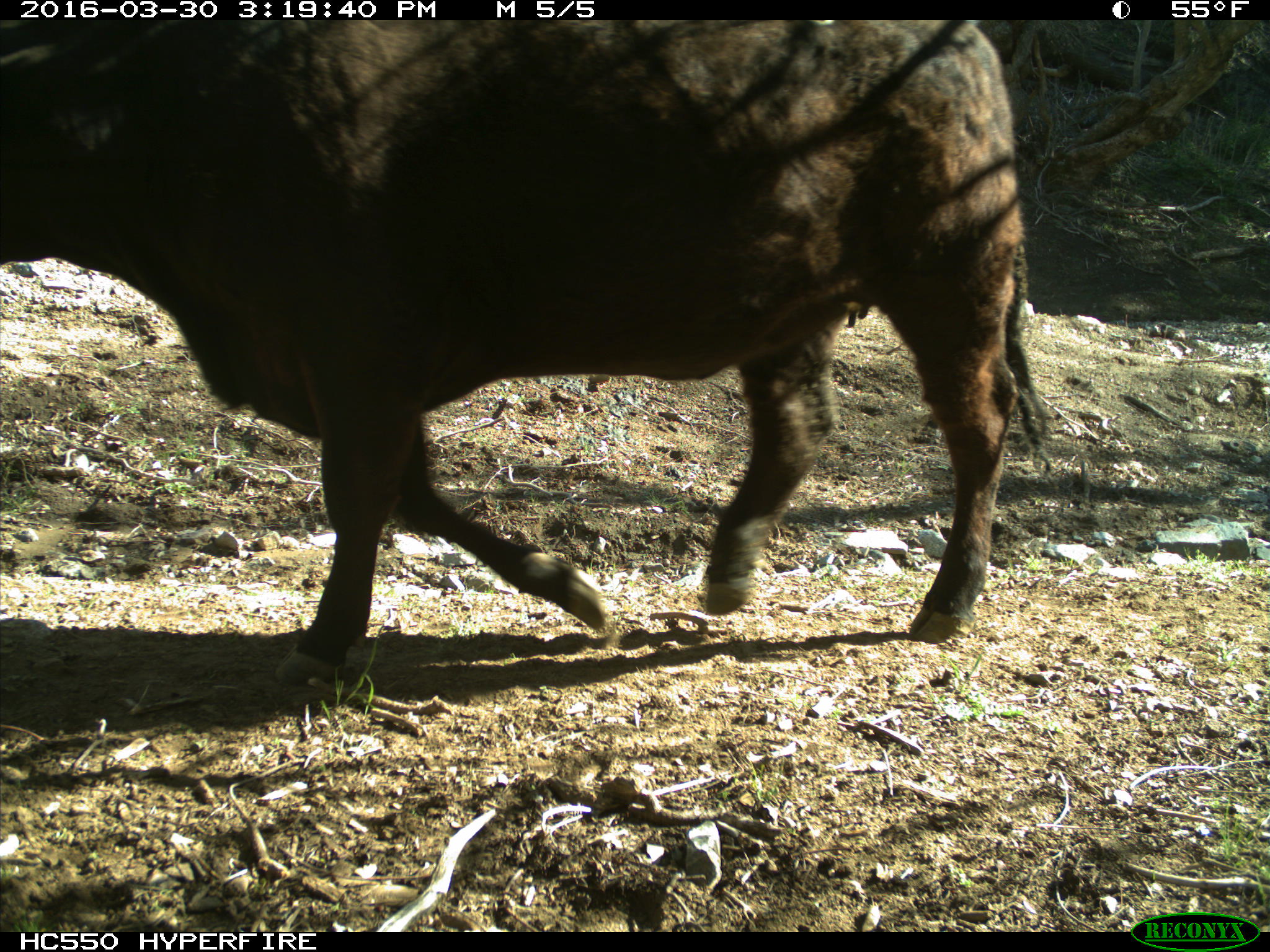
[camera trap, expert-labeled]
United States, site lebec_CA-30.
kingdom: Animalia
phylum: Chordata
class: Mammalia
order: Artiodactyla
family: Bovidae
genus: Bos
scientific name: Bos taurus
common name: domestic cow